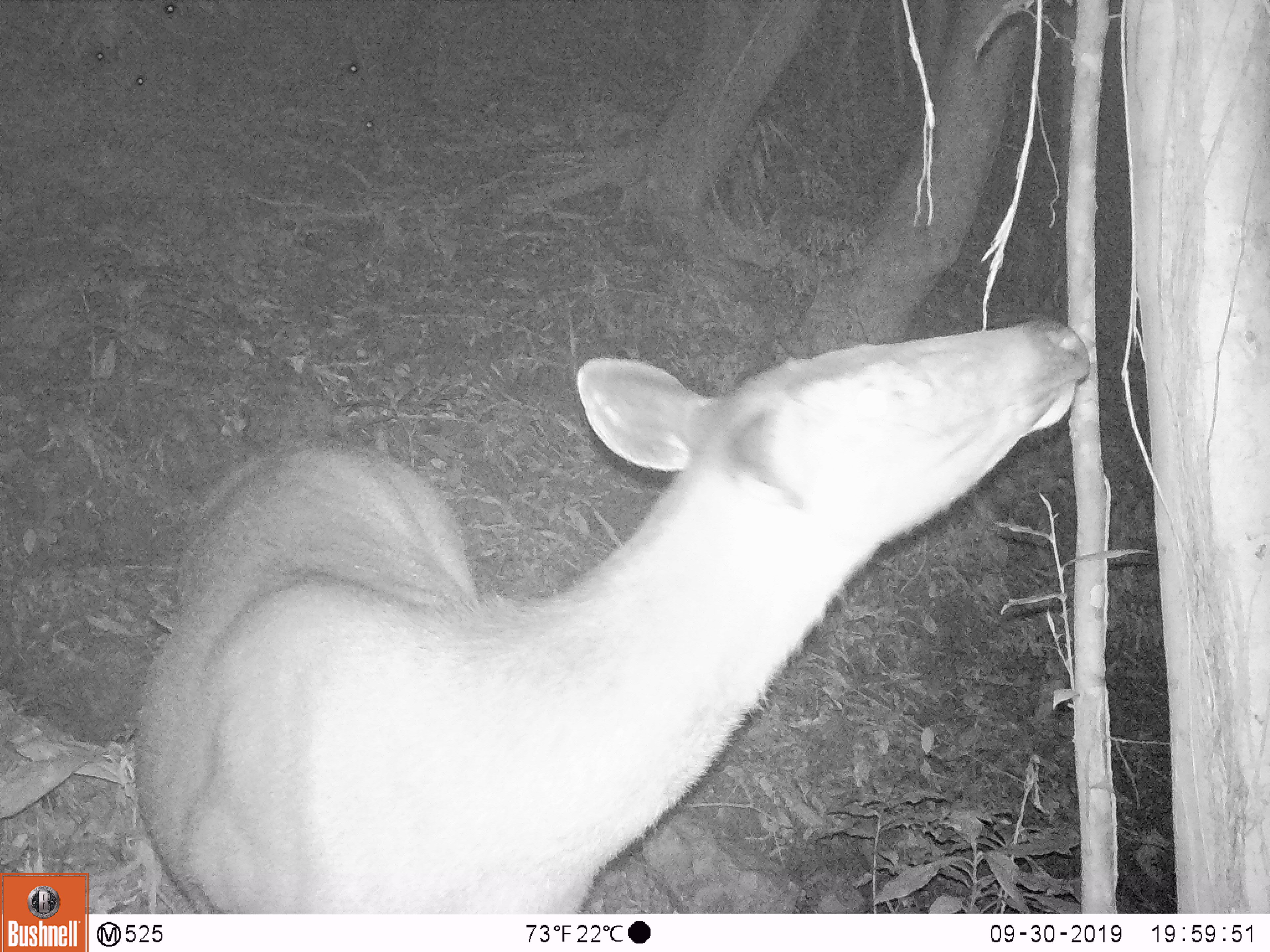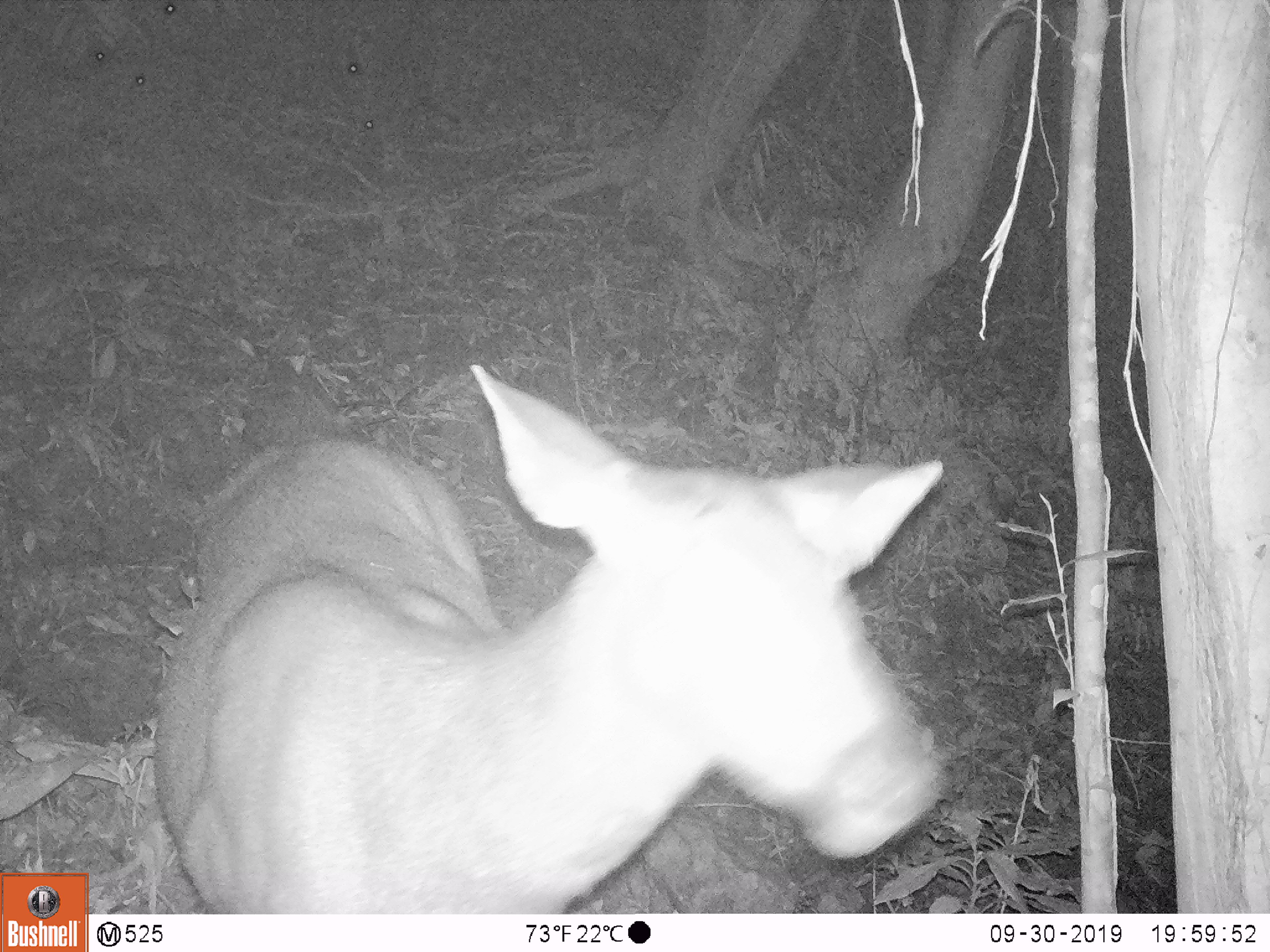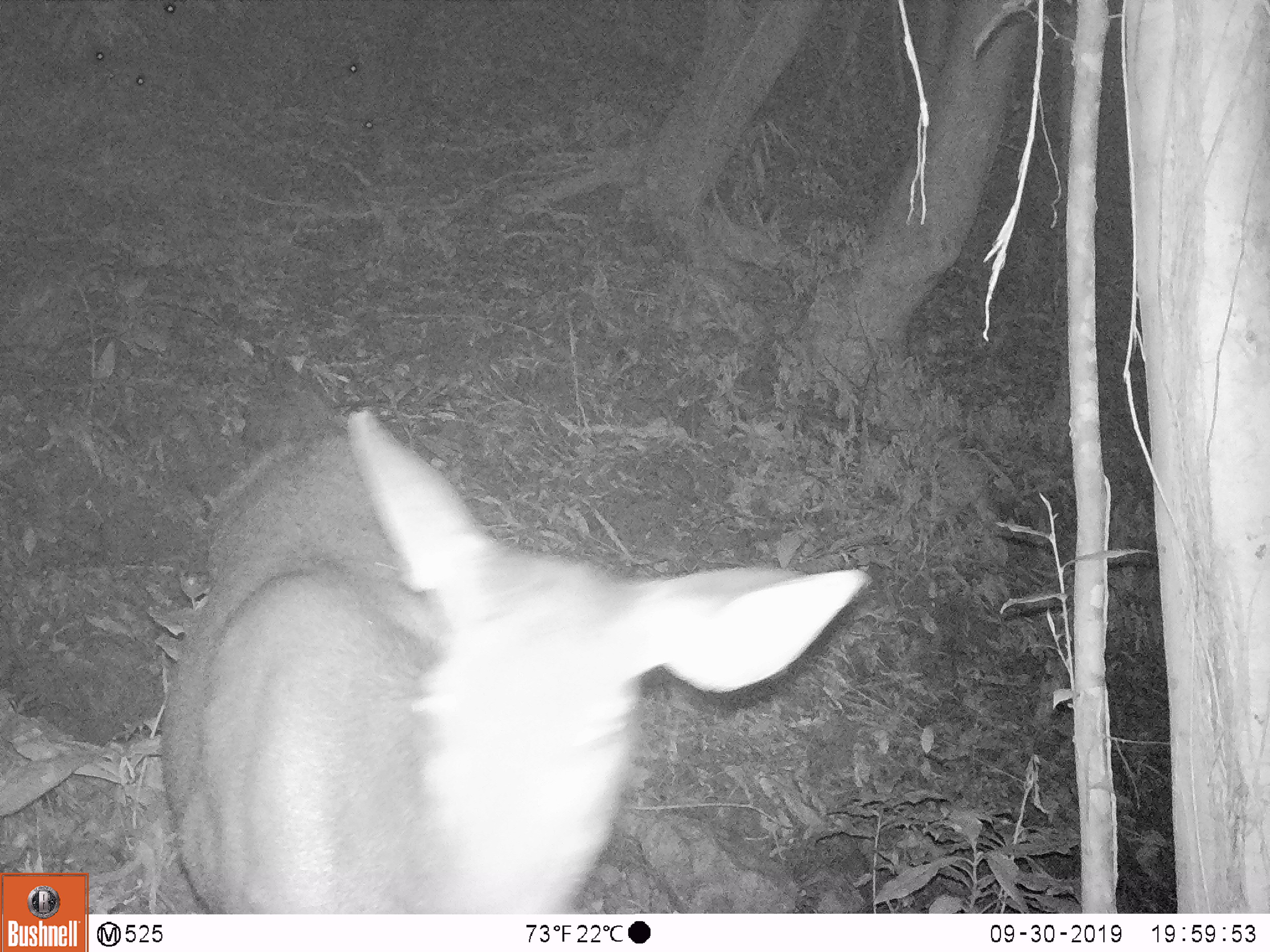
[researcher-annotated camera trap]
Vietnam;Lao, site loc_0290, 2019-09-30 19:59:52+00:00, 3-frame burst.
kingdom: Animalia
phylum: Chordata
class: Mammalia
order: Artiodactyla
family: Cervidae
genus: Rusa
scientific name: Rusa unicolor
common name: sambar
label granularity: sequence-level